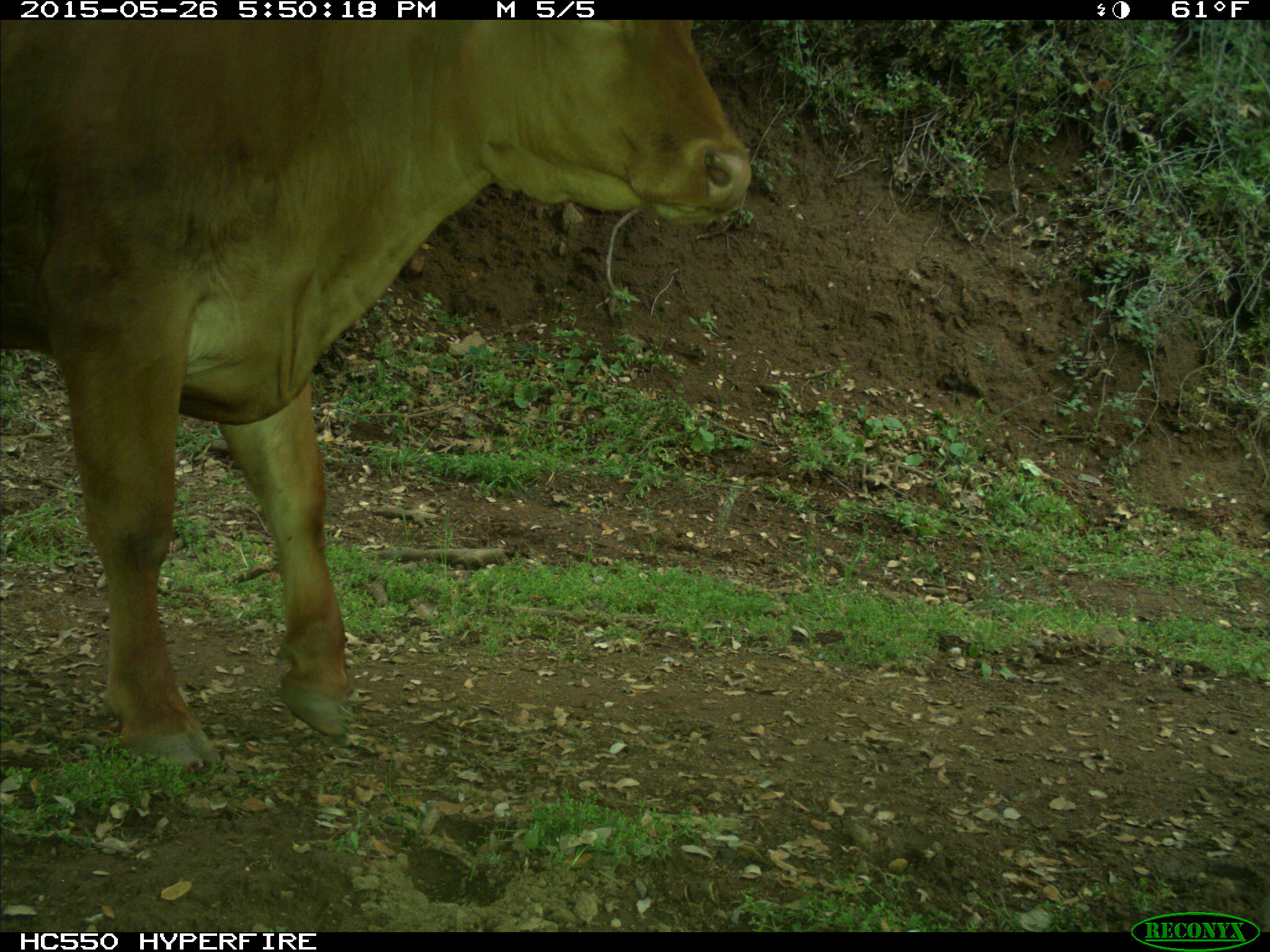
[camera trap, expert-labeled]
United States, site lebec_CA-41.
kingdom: Animalia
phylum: Chordata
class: Mammalia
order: Artiodactyla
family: Bovidae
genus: Bos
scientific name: Bos taurus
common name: domestic cow